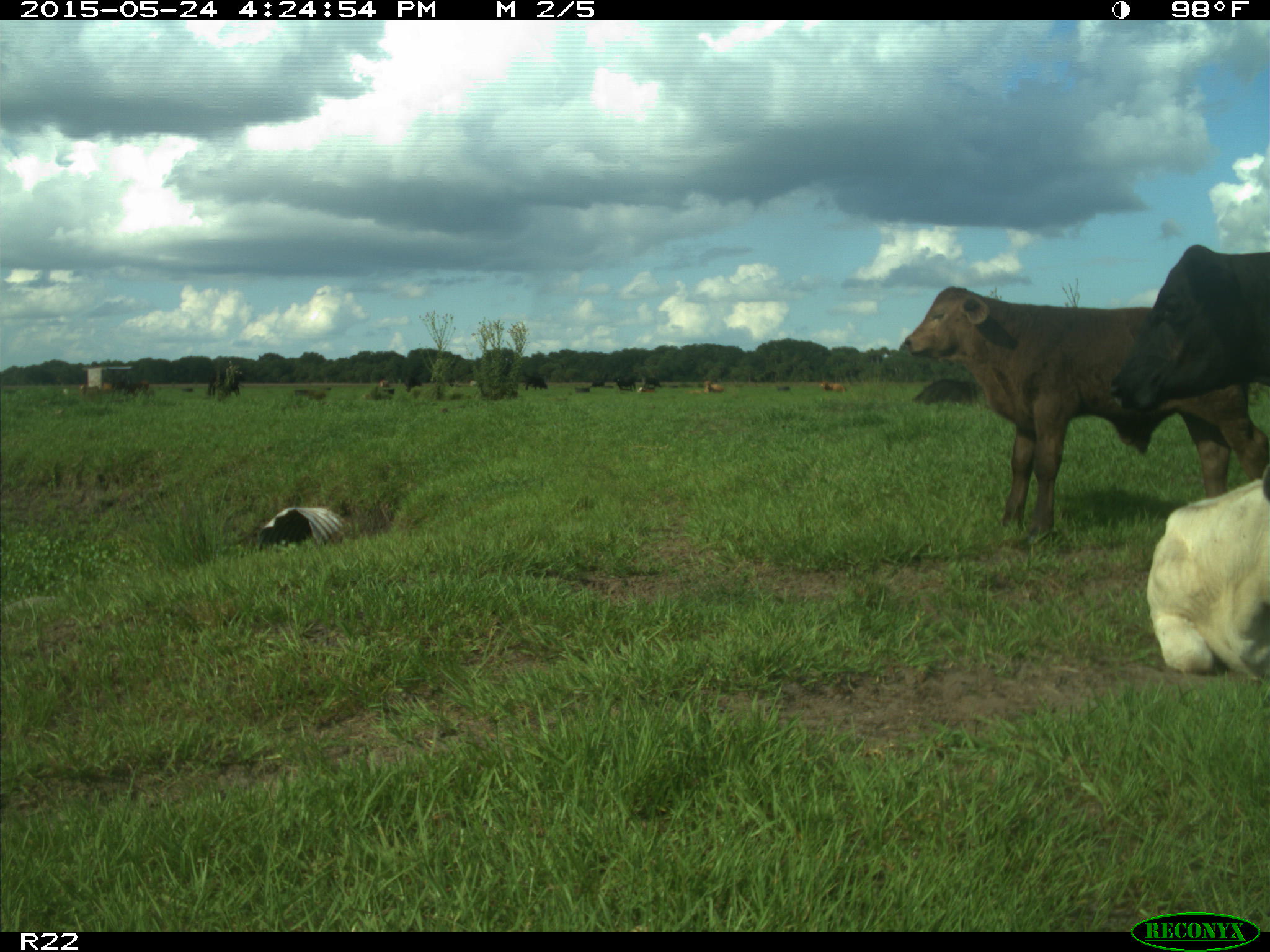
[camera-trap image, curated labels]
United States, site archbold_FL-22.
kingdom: Animalia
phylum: Chordata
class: Mammalia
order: Artiodactyla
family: Bovidae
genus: Bos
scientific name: Bos taurus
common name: domestic cow